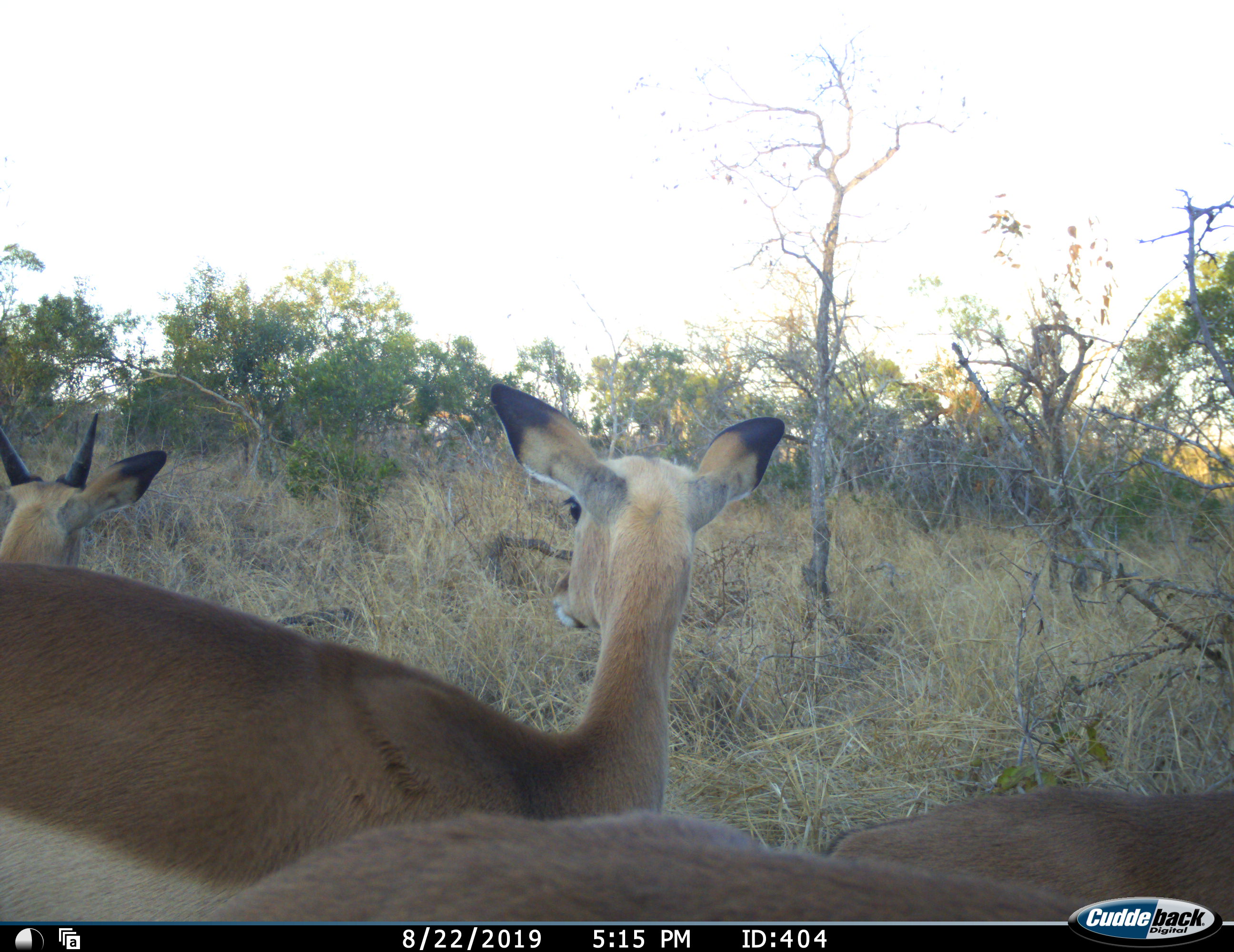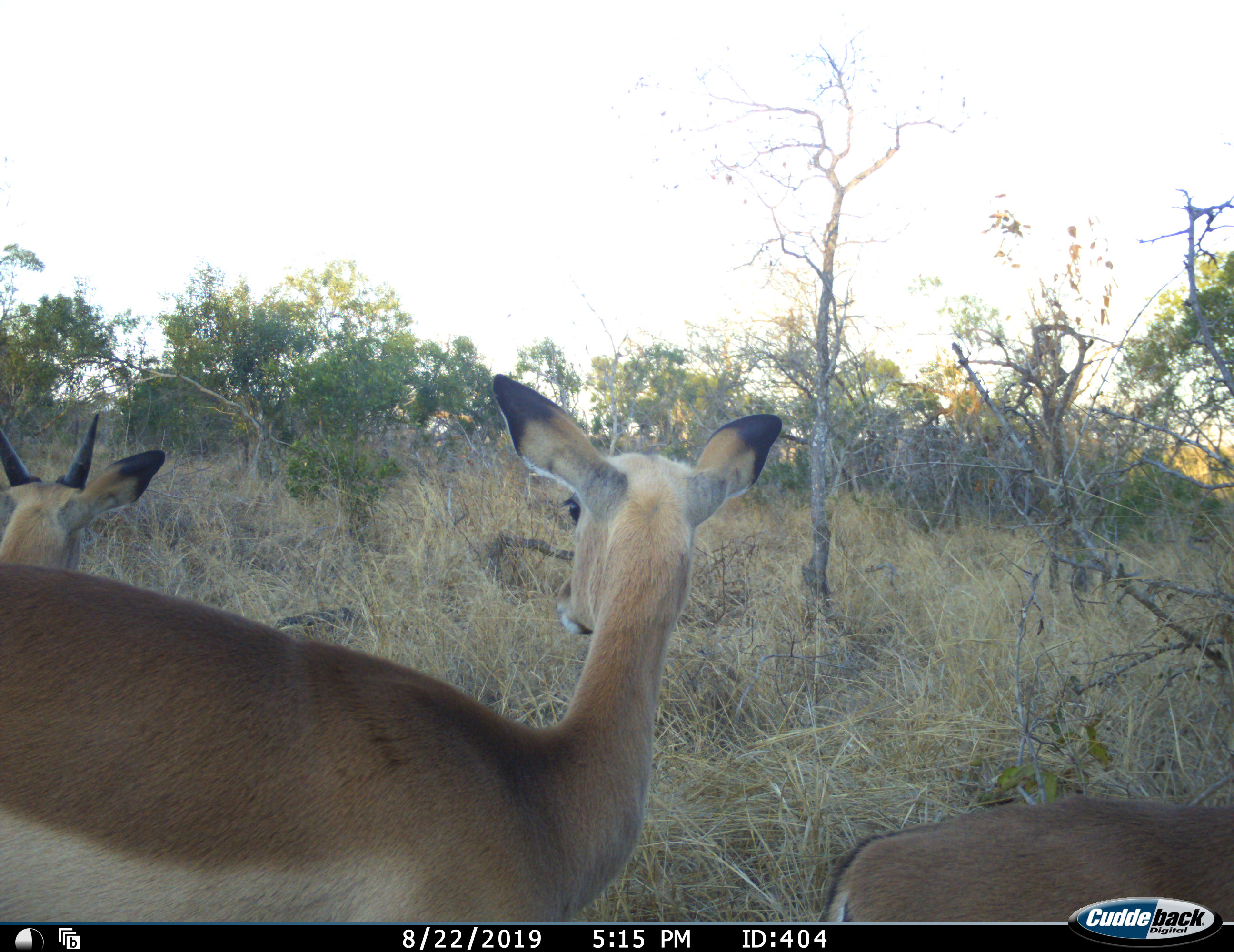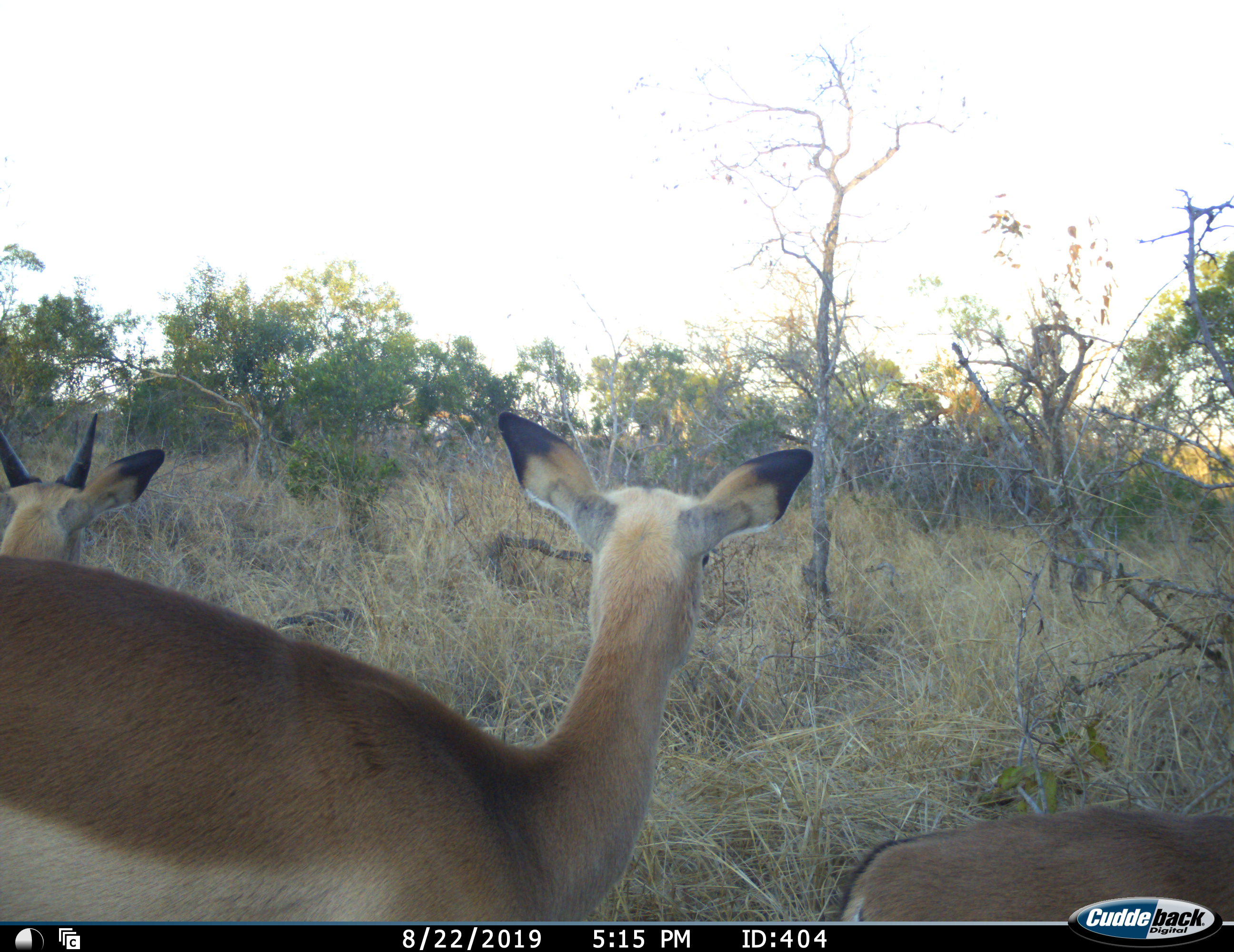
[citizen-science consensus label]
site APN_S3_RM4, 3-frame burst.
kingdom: Animalia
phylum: Chordata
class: Mammalia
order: Artiodactyla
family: Bovidae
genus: Aepyceros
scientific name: Aepyceros melampus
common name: impala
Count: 3.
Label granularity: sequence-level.